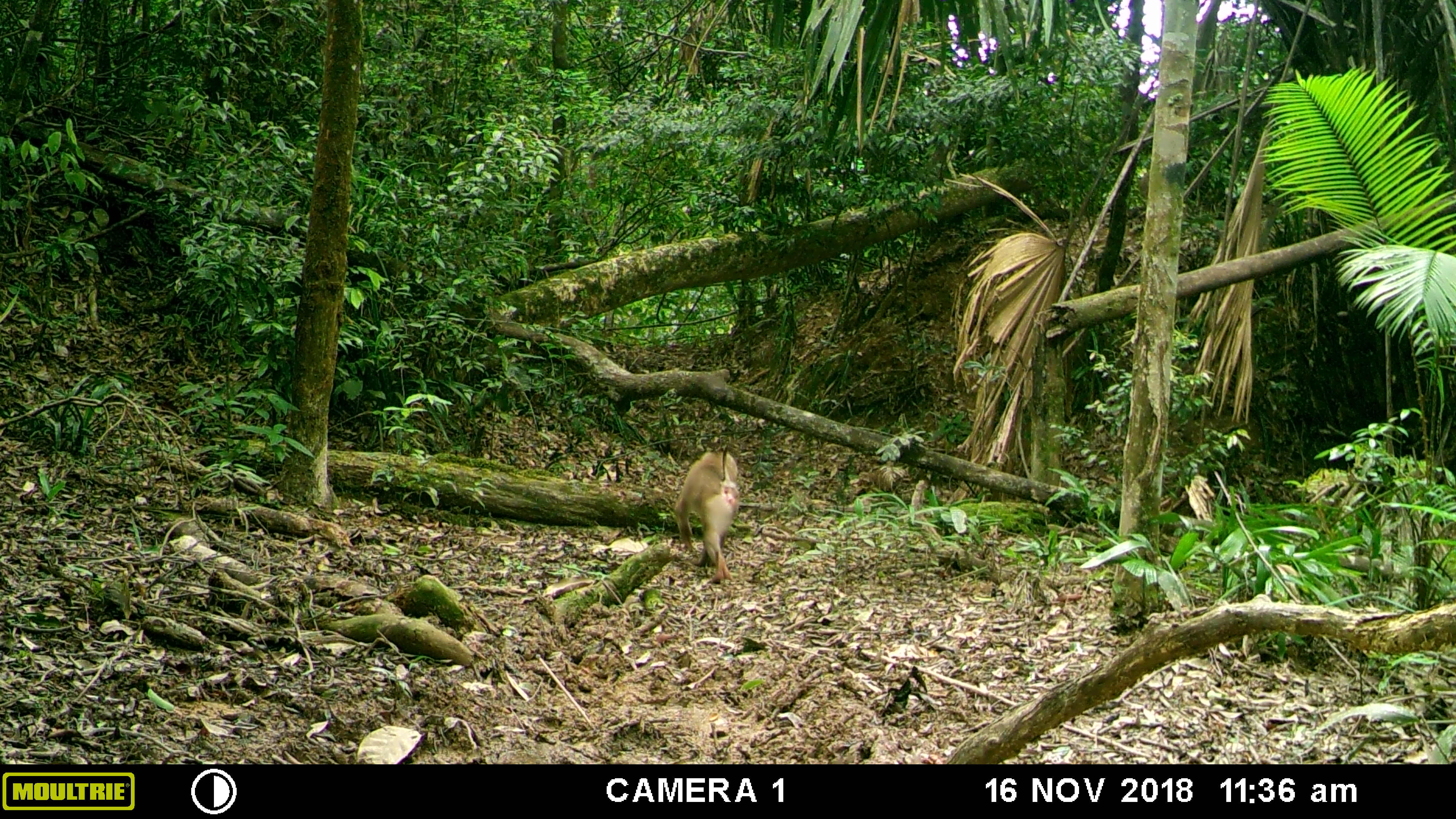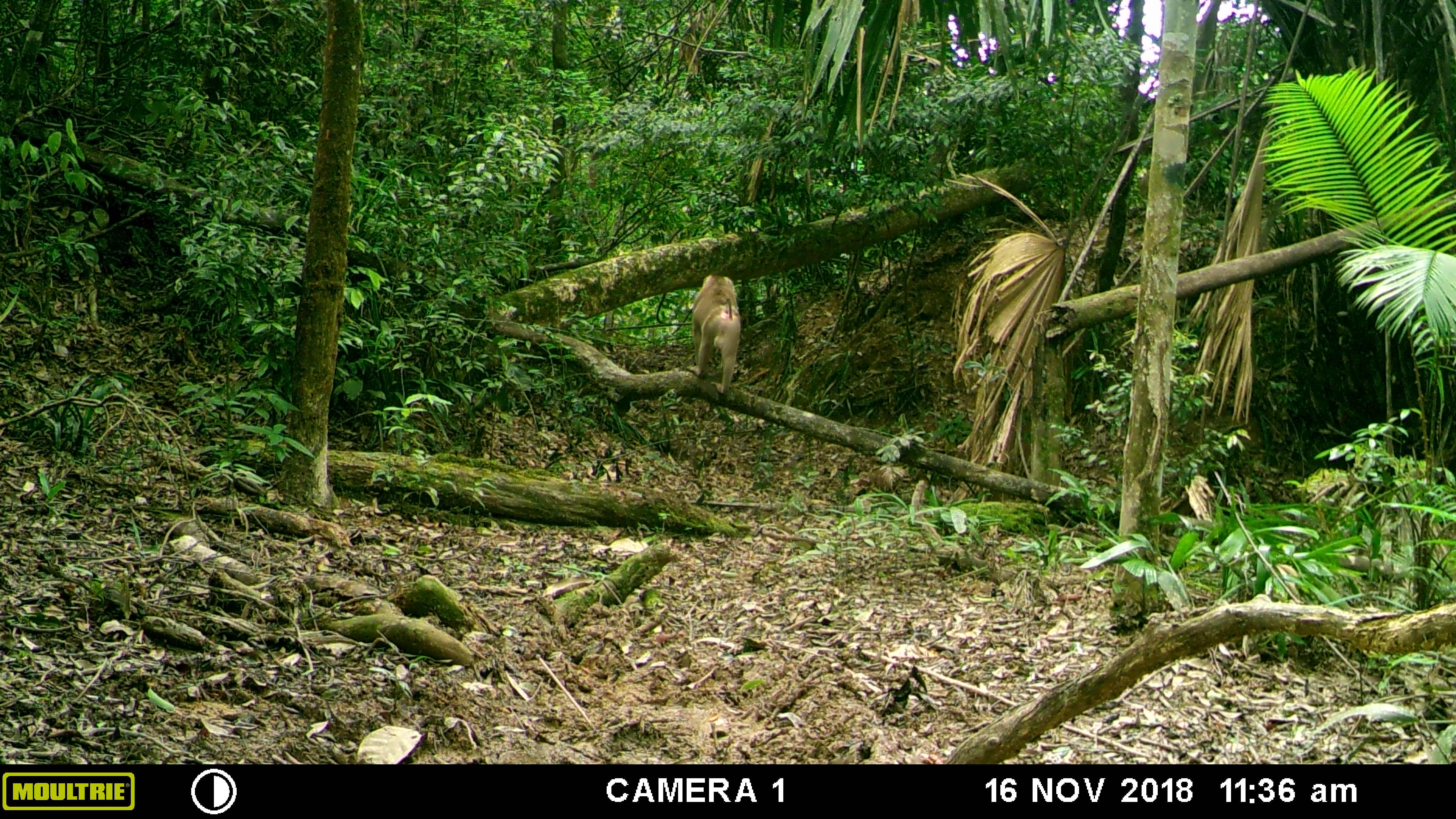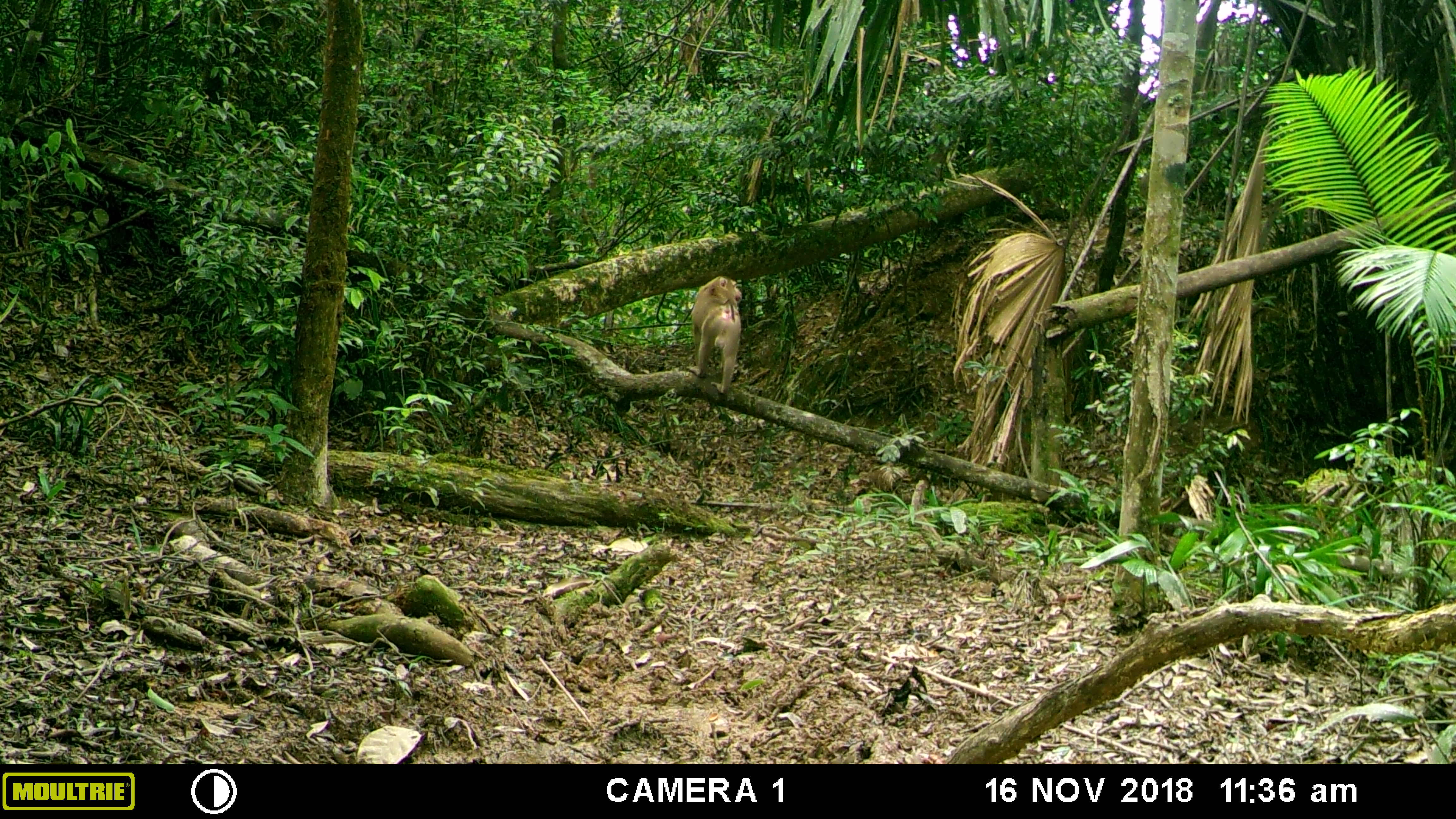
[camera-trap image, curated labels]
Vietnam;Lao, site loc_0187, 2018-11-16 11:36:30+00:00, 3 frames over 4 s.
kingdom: Animalia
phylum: Chordata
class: Mammalia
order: Primates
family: Cercopithecidae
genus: Macaca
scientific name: Macaca nemestrina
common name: pig-tailed macaque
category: pig tailed macaque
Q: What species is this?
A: Pig tailed macaque (pig-tailed macaque) (Macaca nemestrina).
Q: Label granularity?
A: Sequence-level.